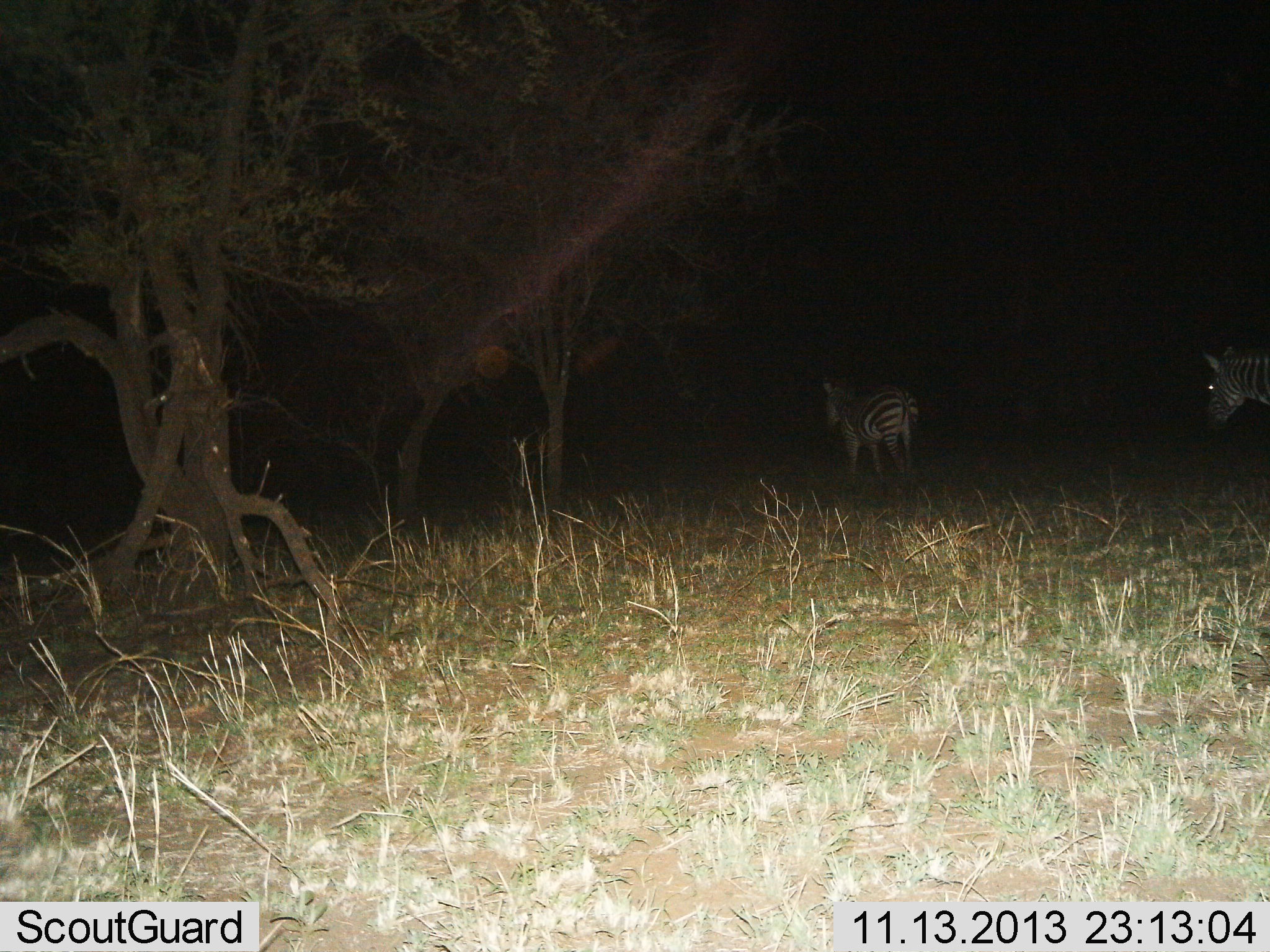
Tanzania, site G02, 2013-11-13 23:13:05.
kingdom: Animalia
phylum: Chordata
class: Mammalia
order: Perissodactyla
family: Equidae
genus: Equus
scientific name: Equus quagga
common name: plains zebra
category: zebra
Zebra (plains zebra) (Equus quagga), count 2. Behavior (volunteer vote fractions): standing 30%, resting 0%, moving 70%, interacting 0%. Young present (vote fraction): 0%. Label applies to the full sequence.